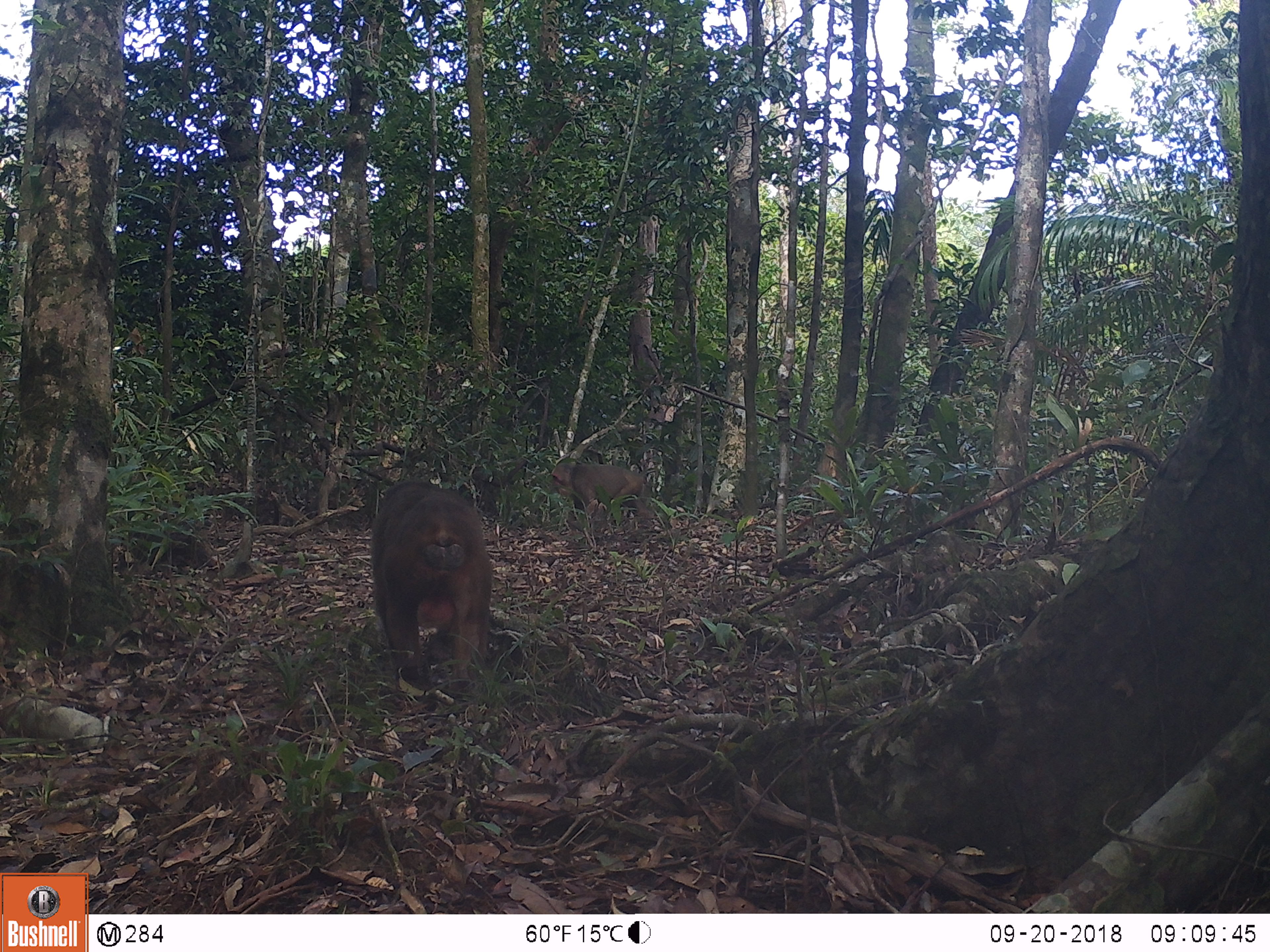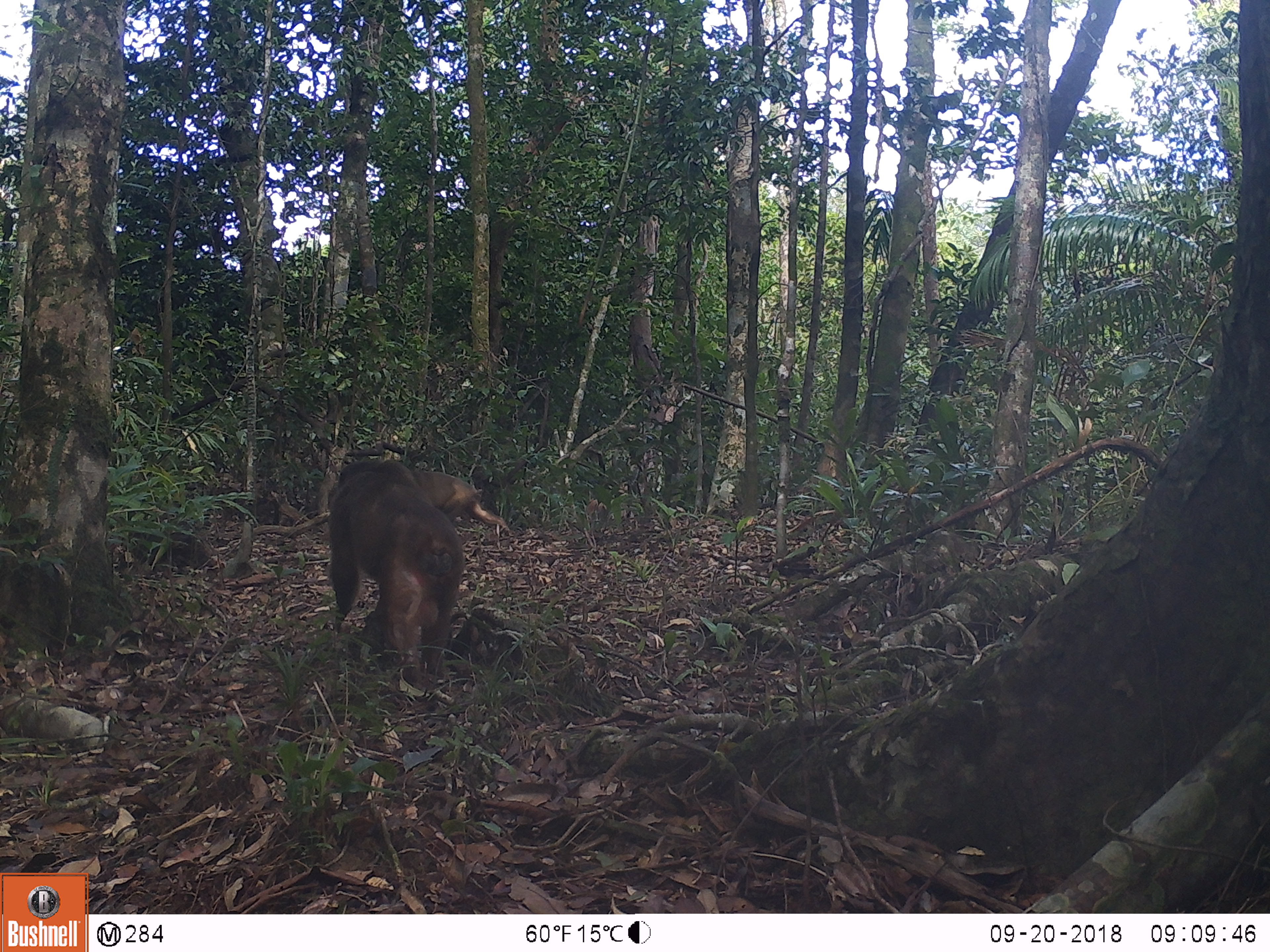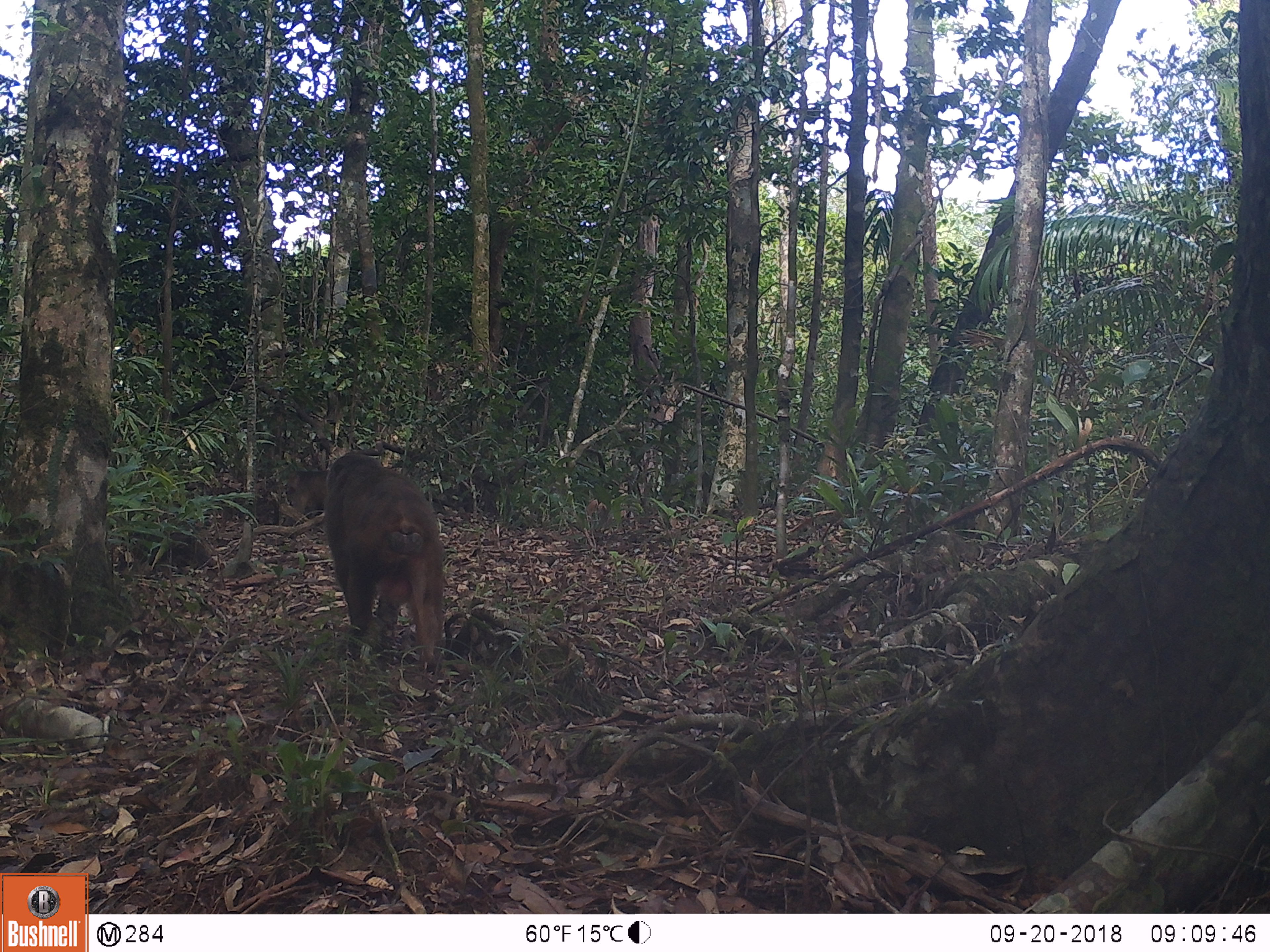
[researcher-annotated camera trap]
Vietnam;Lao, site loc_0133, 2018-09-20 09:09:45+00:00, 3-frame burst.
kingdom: Animalia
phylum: Chordata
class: Mammalia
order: Primates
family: Cercopithecidae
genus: Macaca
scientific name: Macaca arctoides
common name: stump-tailed macaque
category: stump tailed macaque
Stump tailed macaque (stump-tailed macaque) (Macaca arctoides). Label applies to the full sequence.